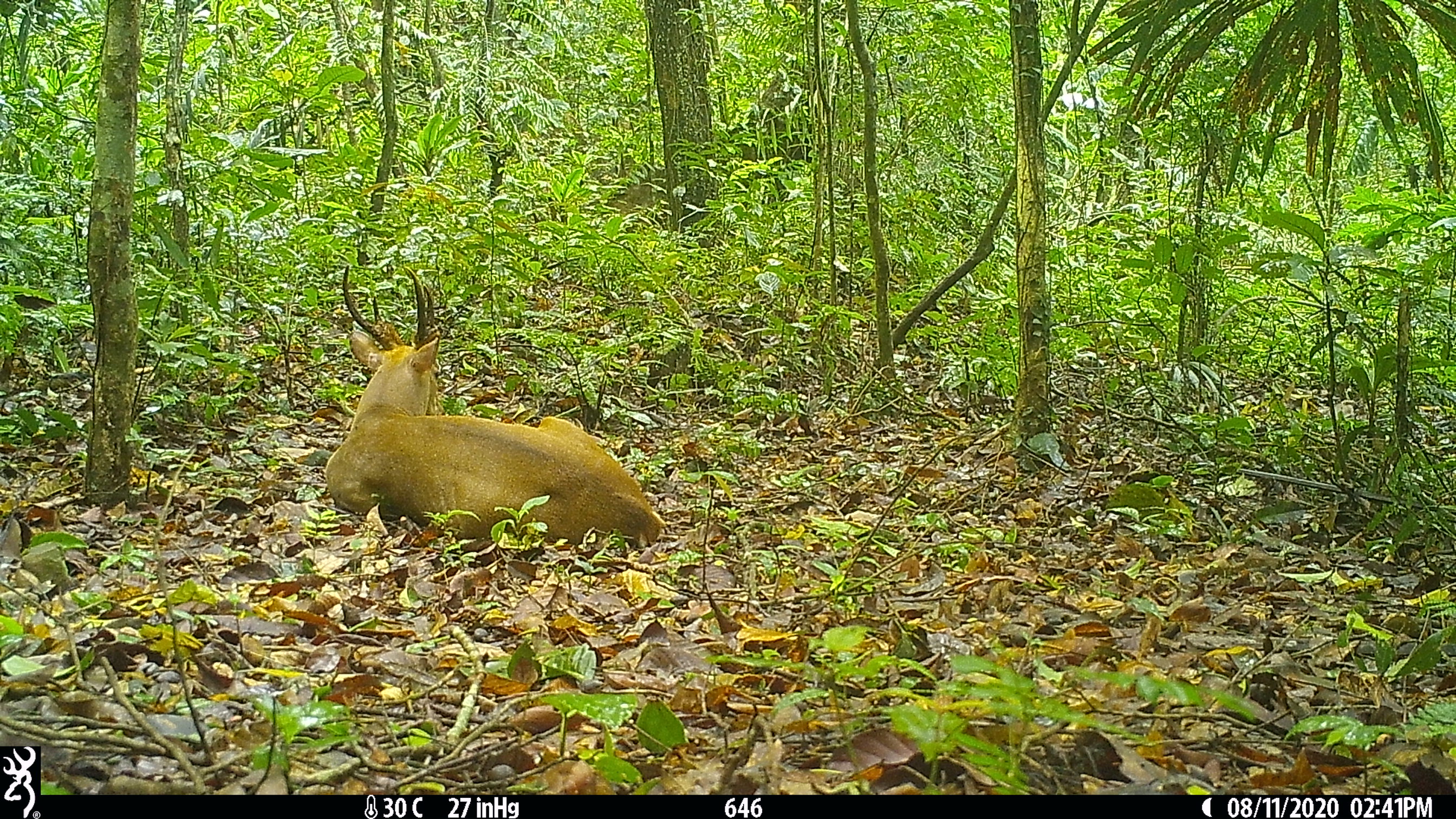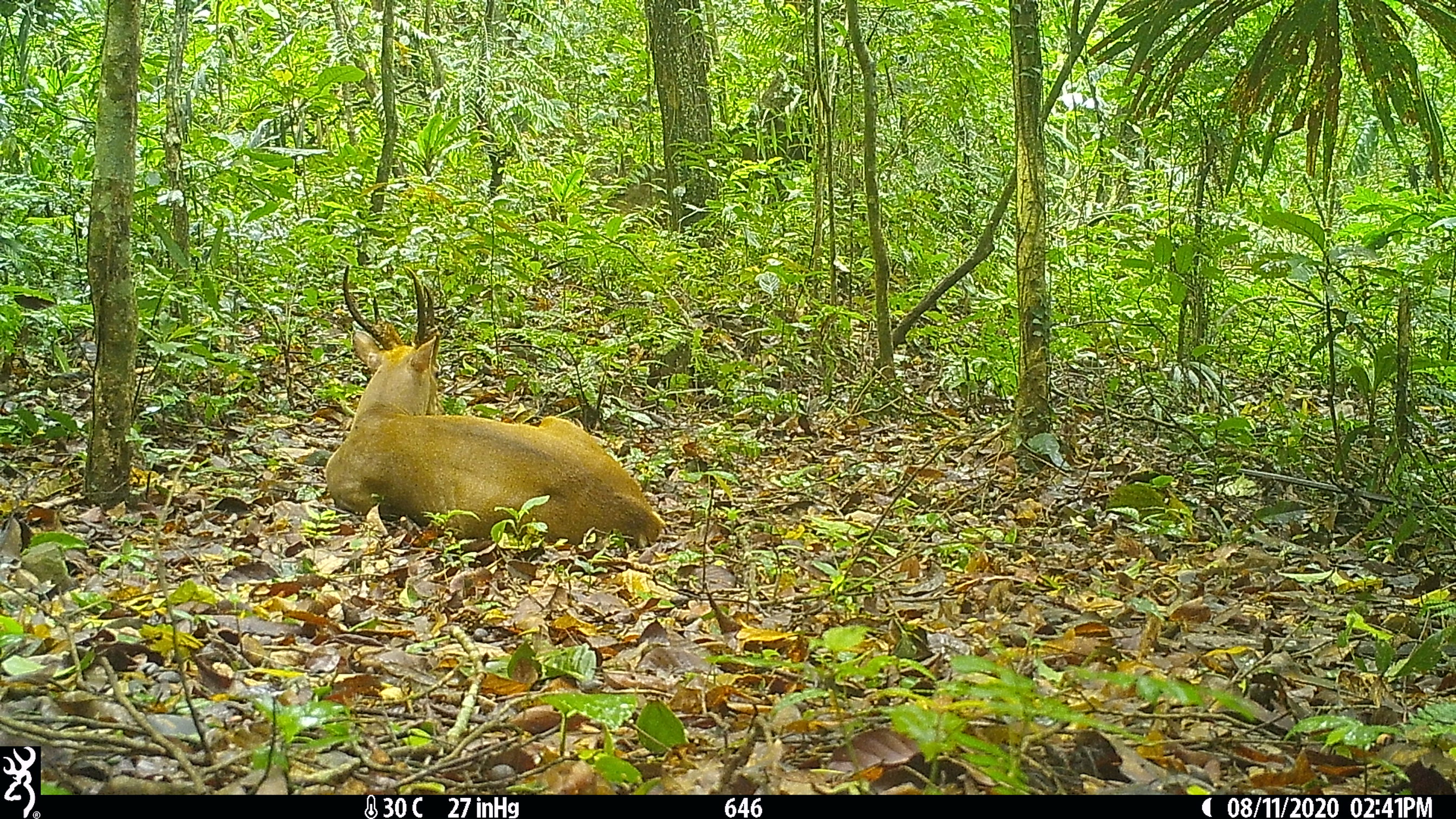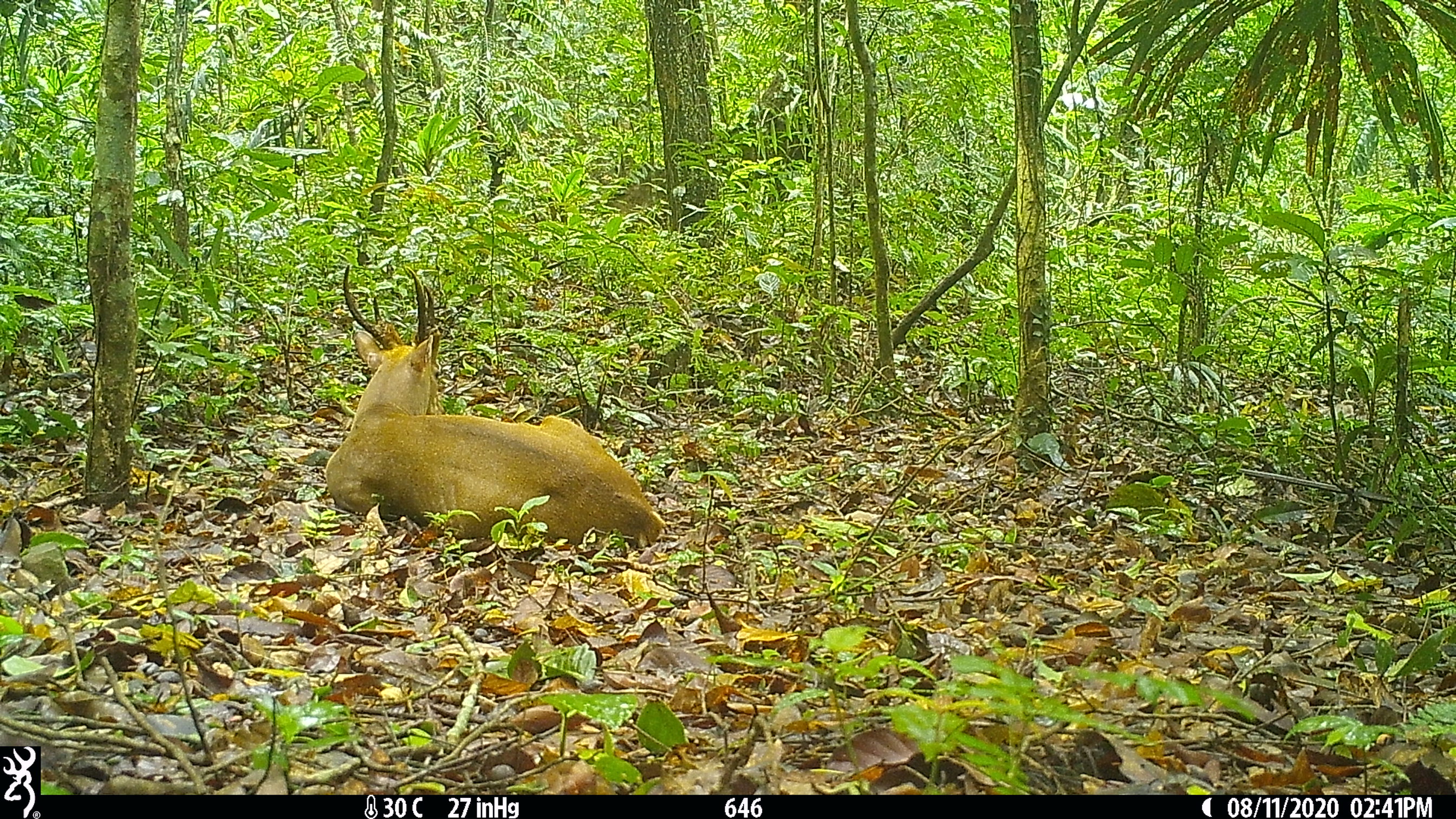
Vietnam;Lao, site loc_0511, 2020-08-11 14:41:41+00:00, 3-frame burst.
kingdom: Animalia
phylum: Chordata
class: Mammalia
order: Artiodactyla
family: Cervidae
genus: Muntiacus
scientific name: Muntiacus vuquangensis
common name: large-antlered muntjac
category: large antlered muntjac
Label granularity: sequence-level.